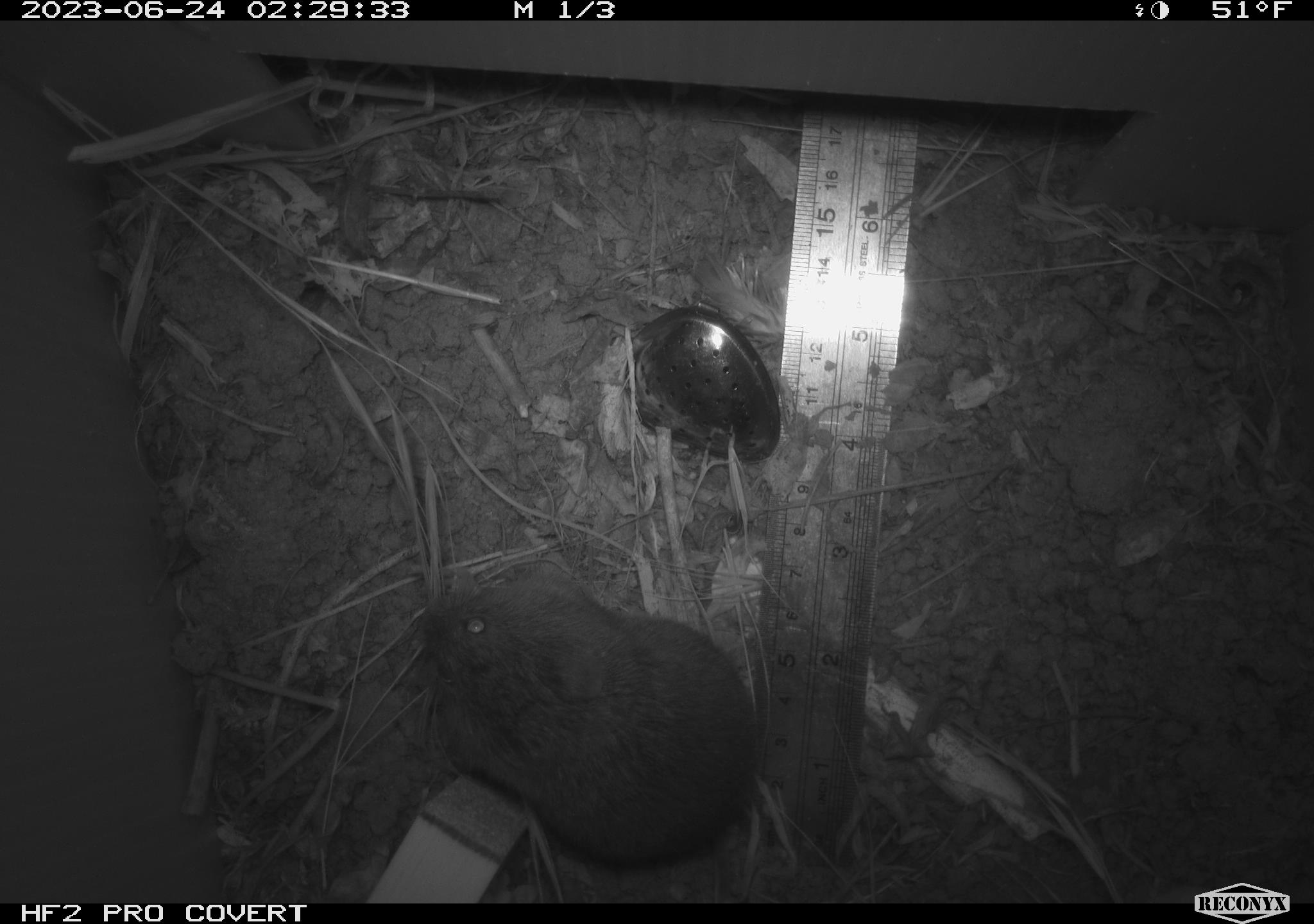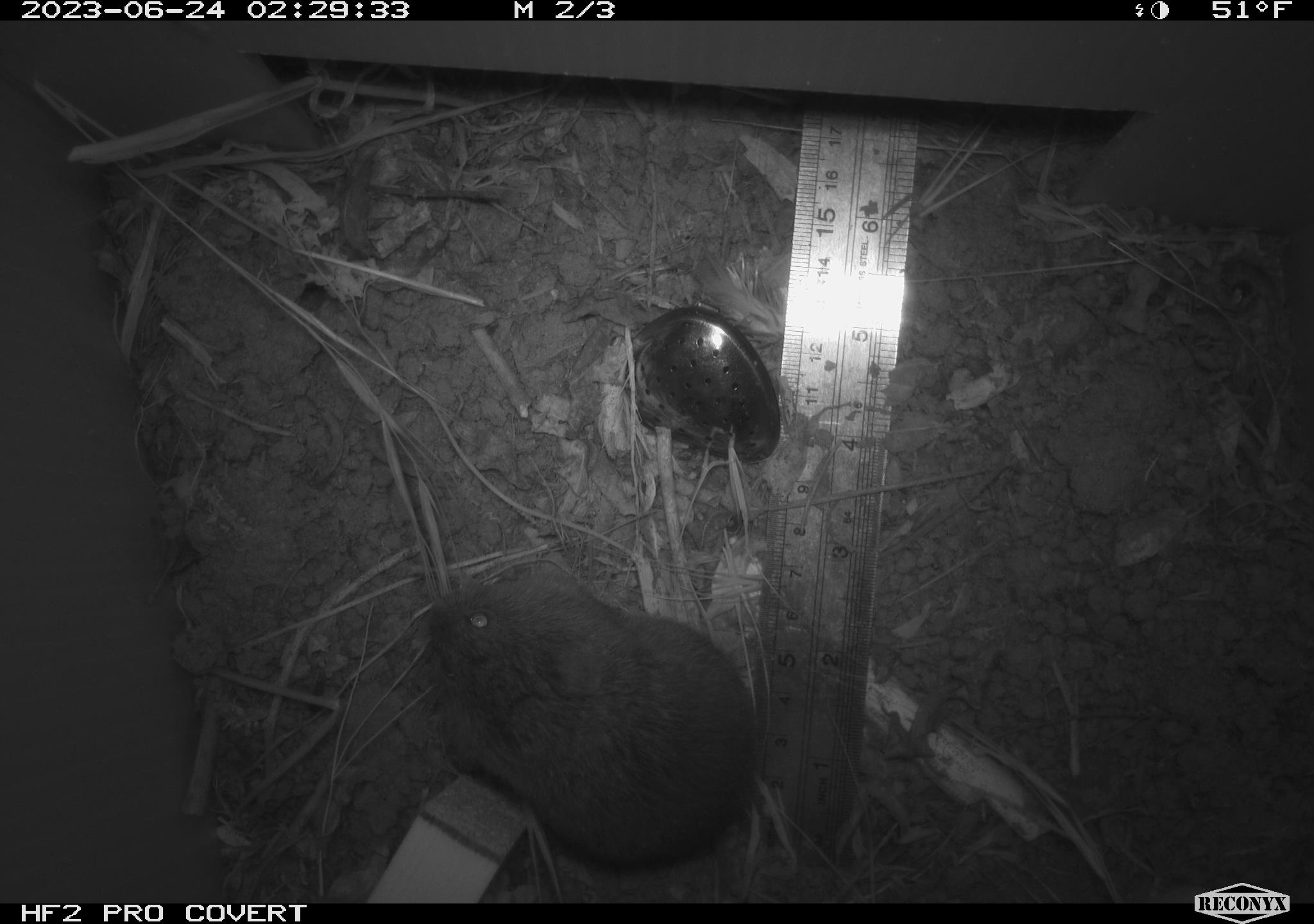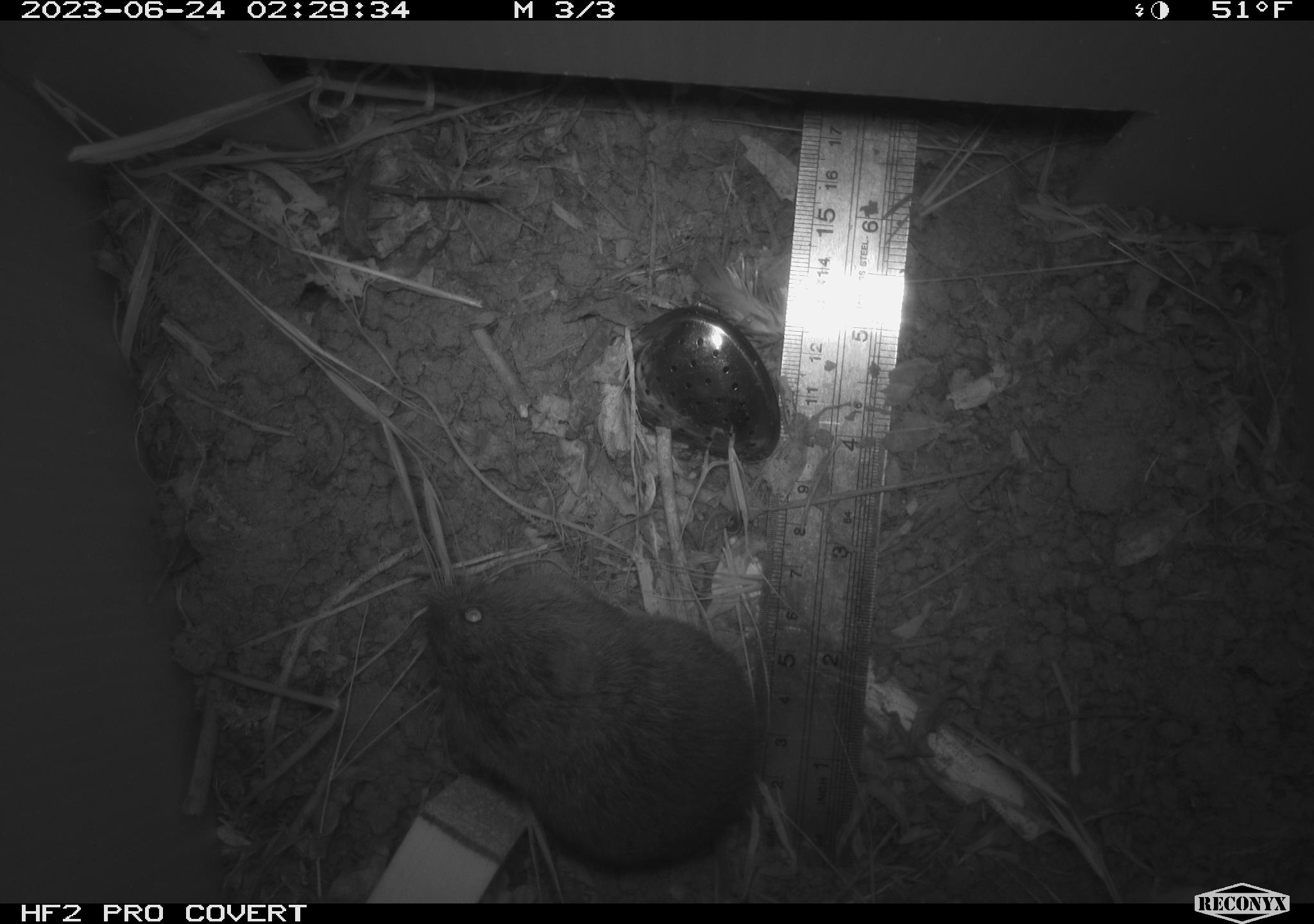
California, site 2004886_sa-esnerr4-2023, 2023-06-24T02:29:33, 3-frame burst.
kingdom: Animalia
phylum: Chordata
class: Mammalia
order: Rodentia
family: Cricetidae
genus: Microtus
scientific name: Microtus californicus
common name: california vole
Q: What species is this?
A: California vole (Microtus californicus).